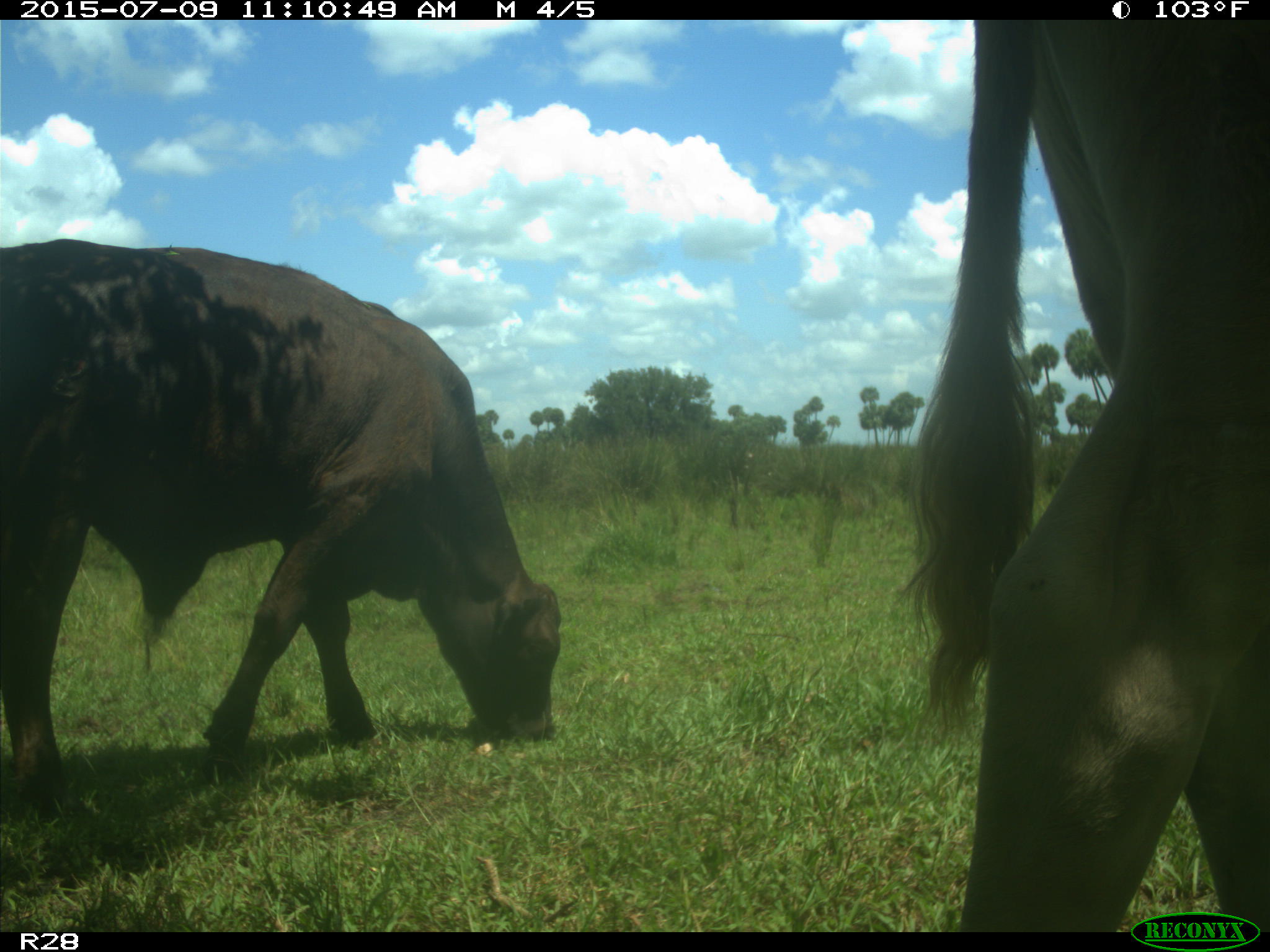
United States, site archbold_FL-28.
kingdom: Animalia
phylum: Chordata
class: Mammalia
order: Artiodactyla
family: Bovidae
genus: Bos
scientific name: Bos taurus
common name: domestic cow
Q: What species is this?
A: Bos taurus (domestic cow).